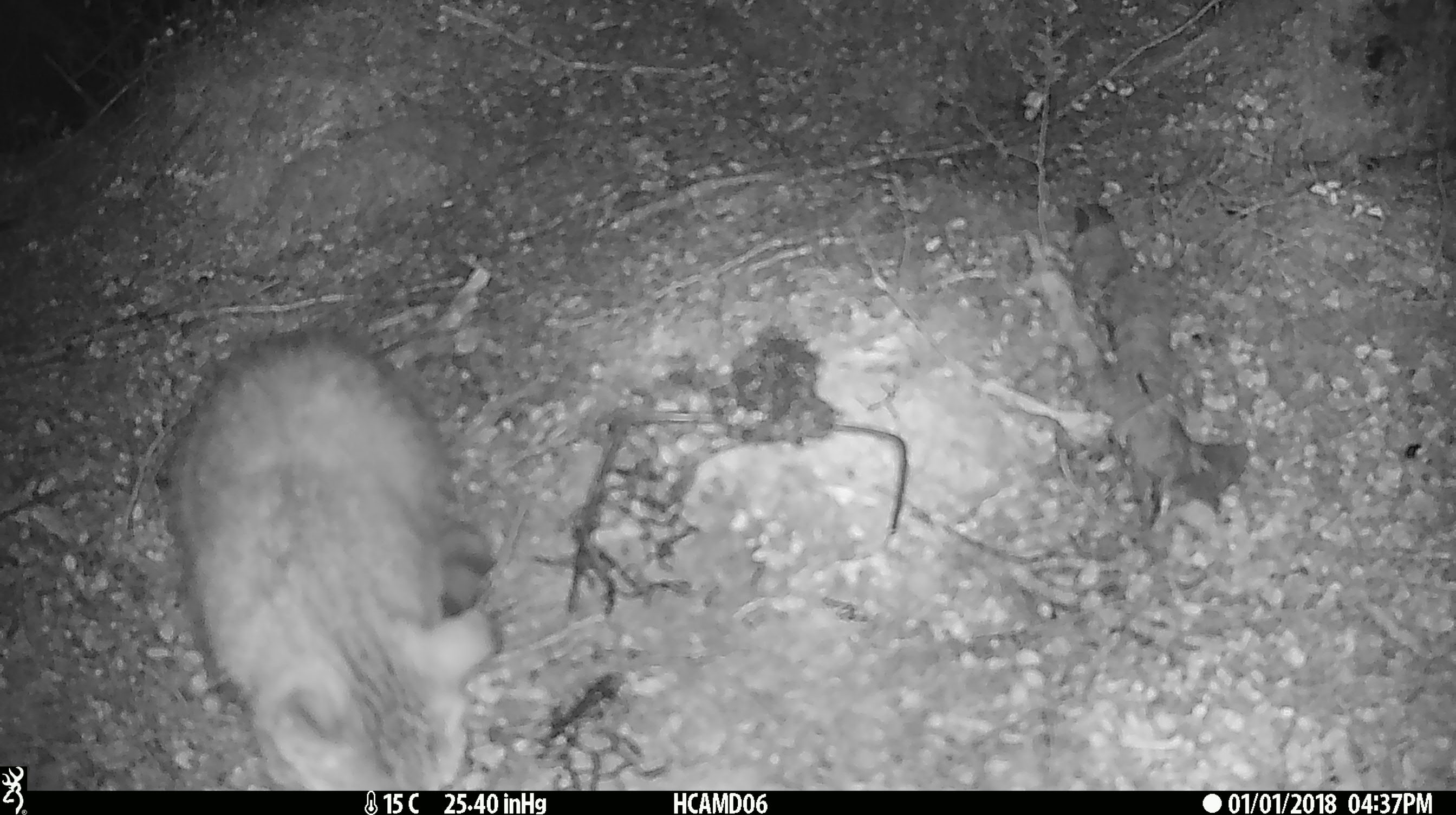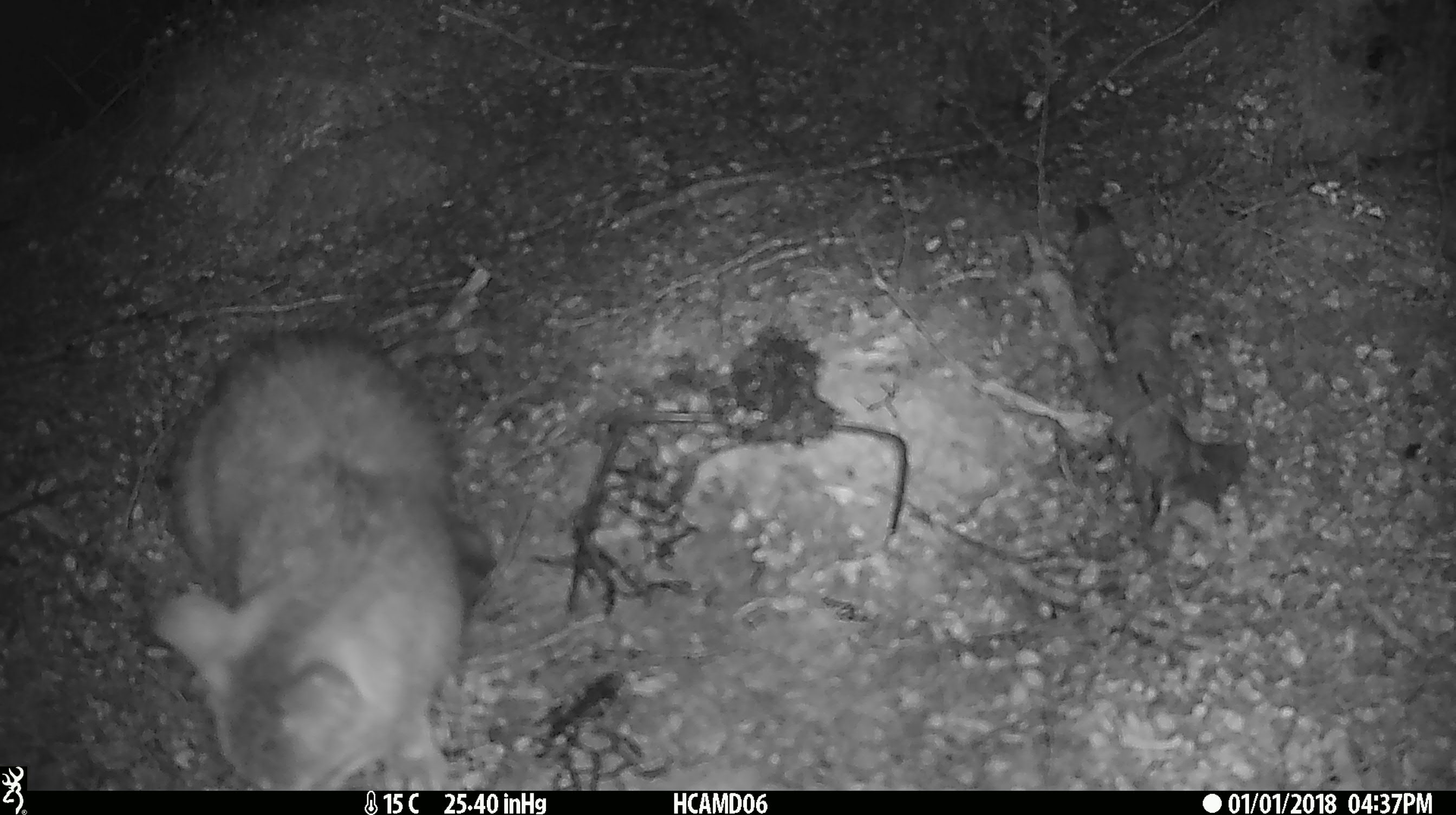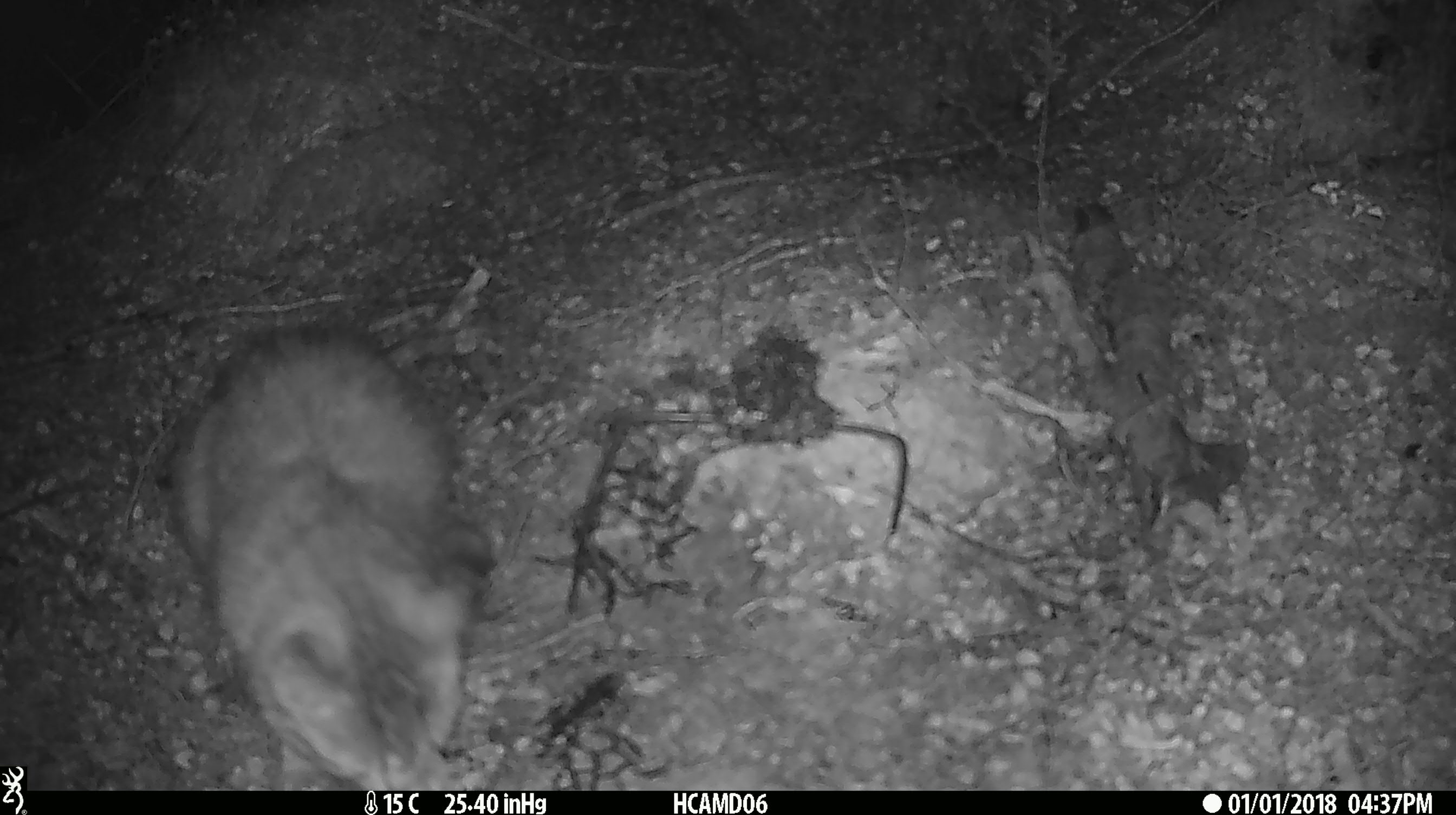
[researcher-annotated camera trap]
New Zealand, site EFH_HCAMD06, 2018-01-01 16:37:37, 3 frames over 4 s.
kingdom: Animalia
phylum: Chordata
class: Mammalia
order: Carnivora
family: Felidae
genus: Felis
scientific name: Felis catus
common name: domestic cat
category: cat